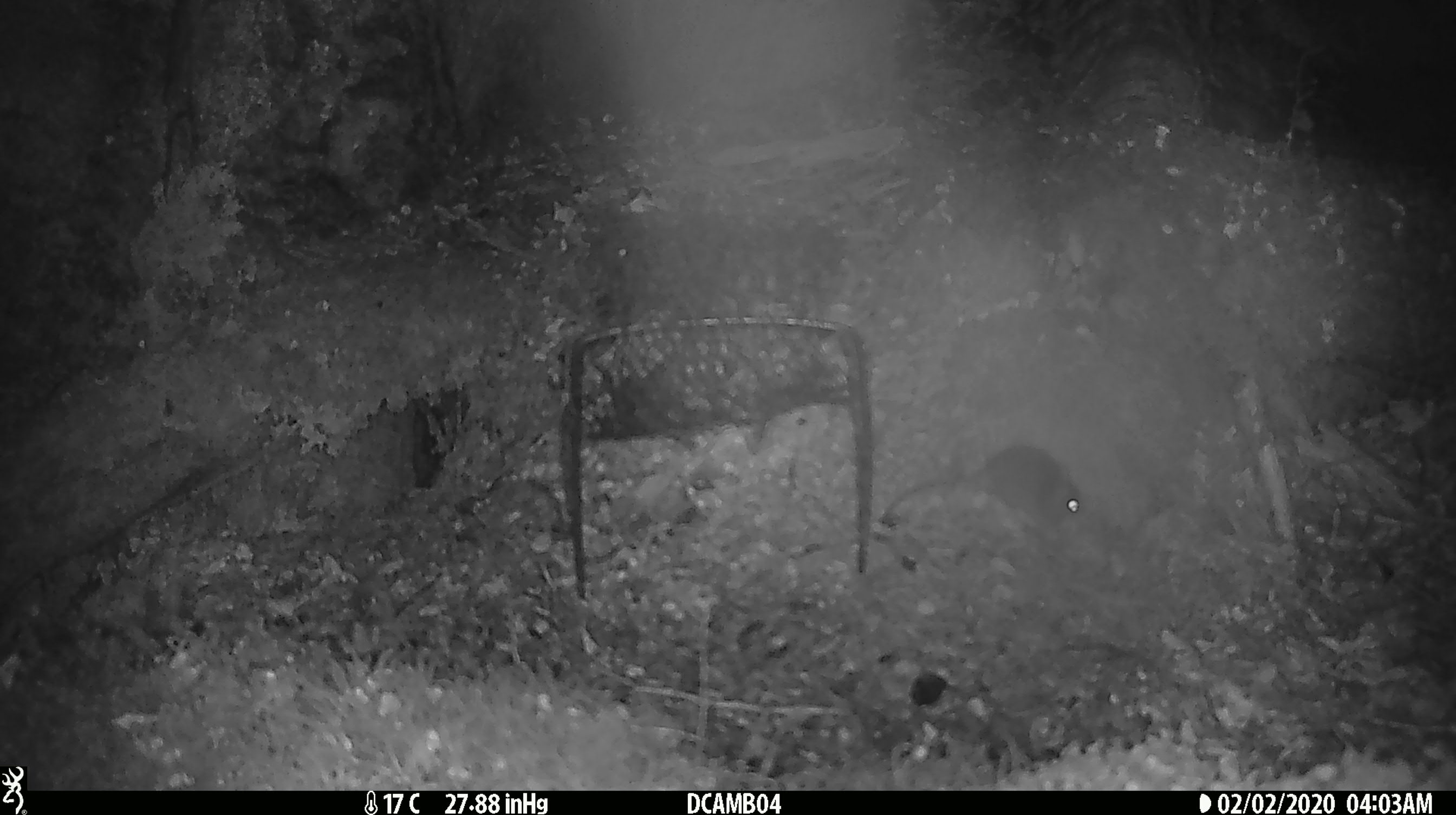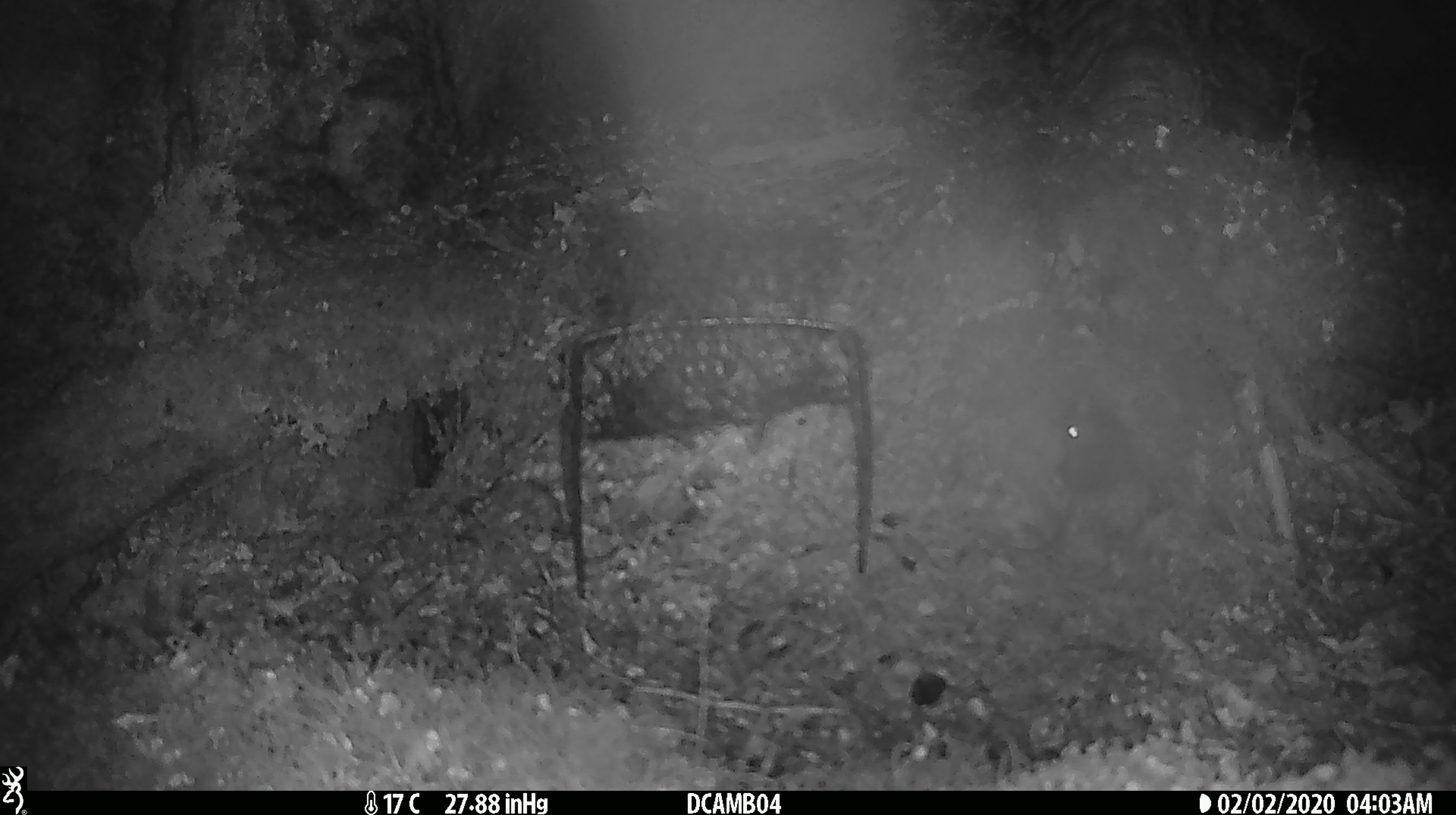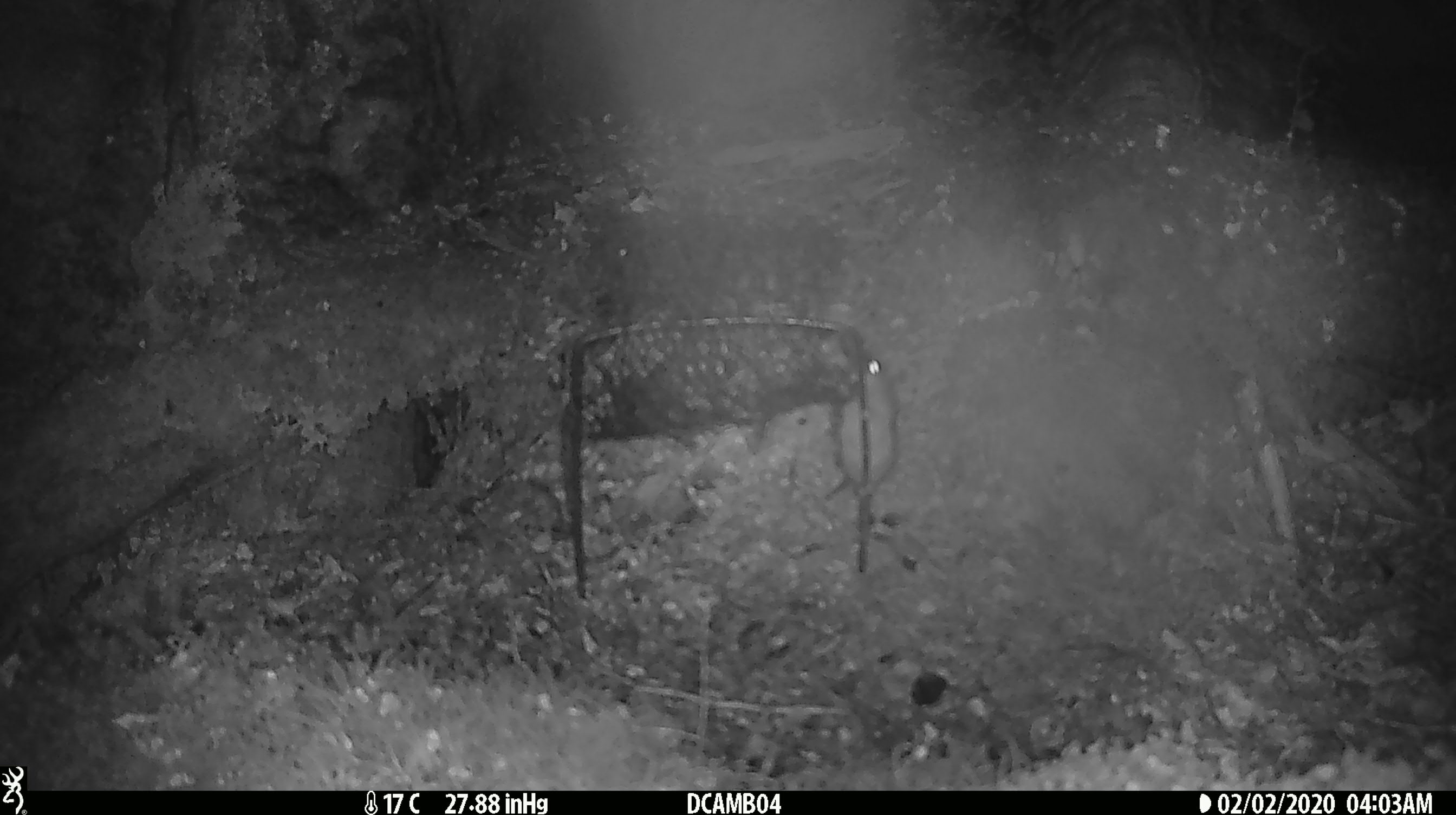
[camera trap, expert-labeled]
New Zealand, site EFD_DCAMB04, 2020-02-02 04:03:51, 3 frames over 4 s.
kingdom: Animalia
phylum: Chordata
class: Mammalia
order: Rodentia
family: Muridae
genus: Mus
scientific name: Mus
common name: mouse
Mouse (Mus).